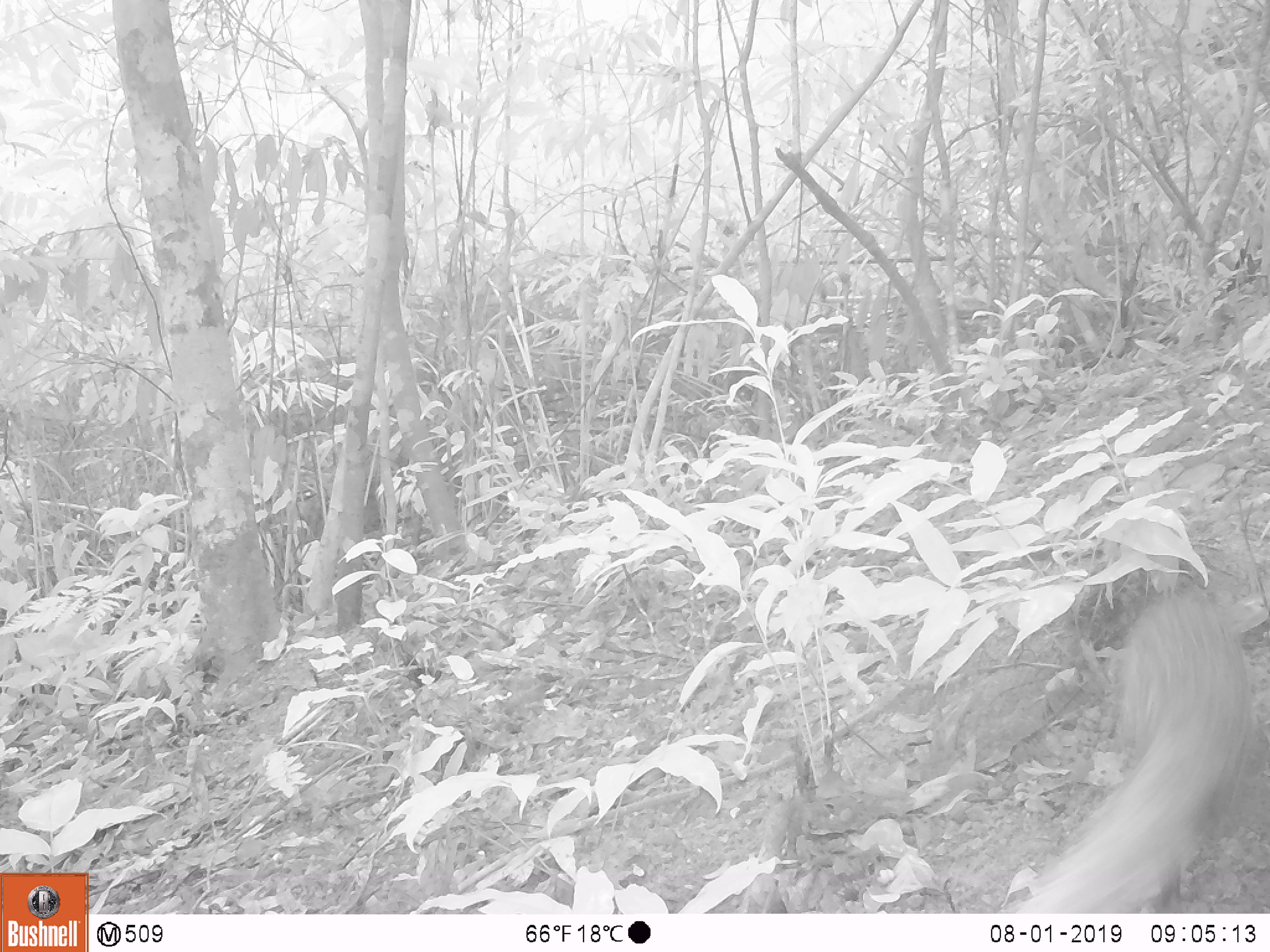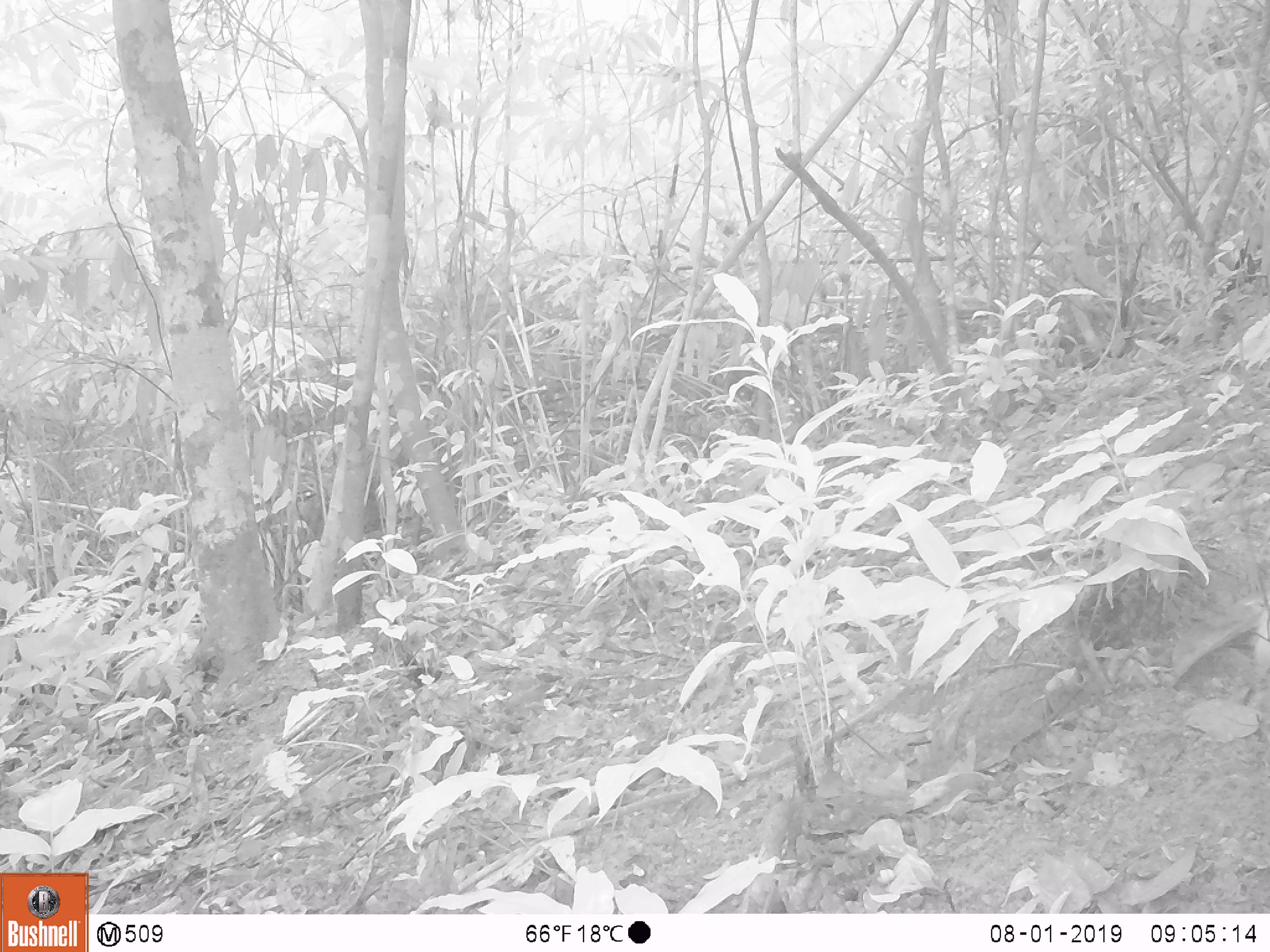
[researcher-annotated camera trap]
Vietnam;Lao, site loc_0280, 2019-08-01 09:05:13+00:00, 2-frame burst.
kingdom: Animalia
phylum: Chordata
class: Mammalia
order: Carnivora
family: Herpestidae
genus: Urva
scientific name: Urva urva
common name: crab-eating mongoose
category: crab eating mongoose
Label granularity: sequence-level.